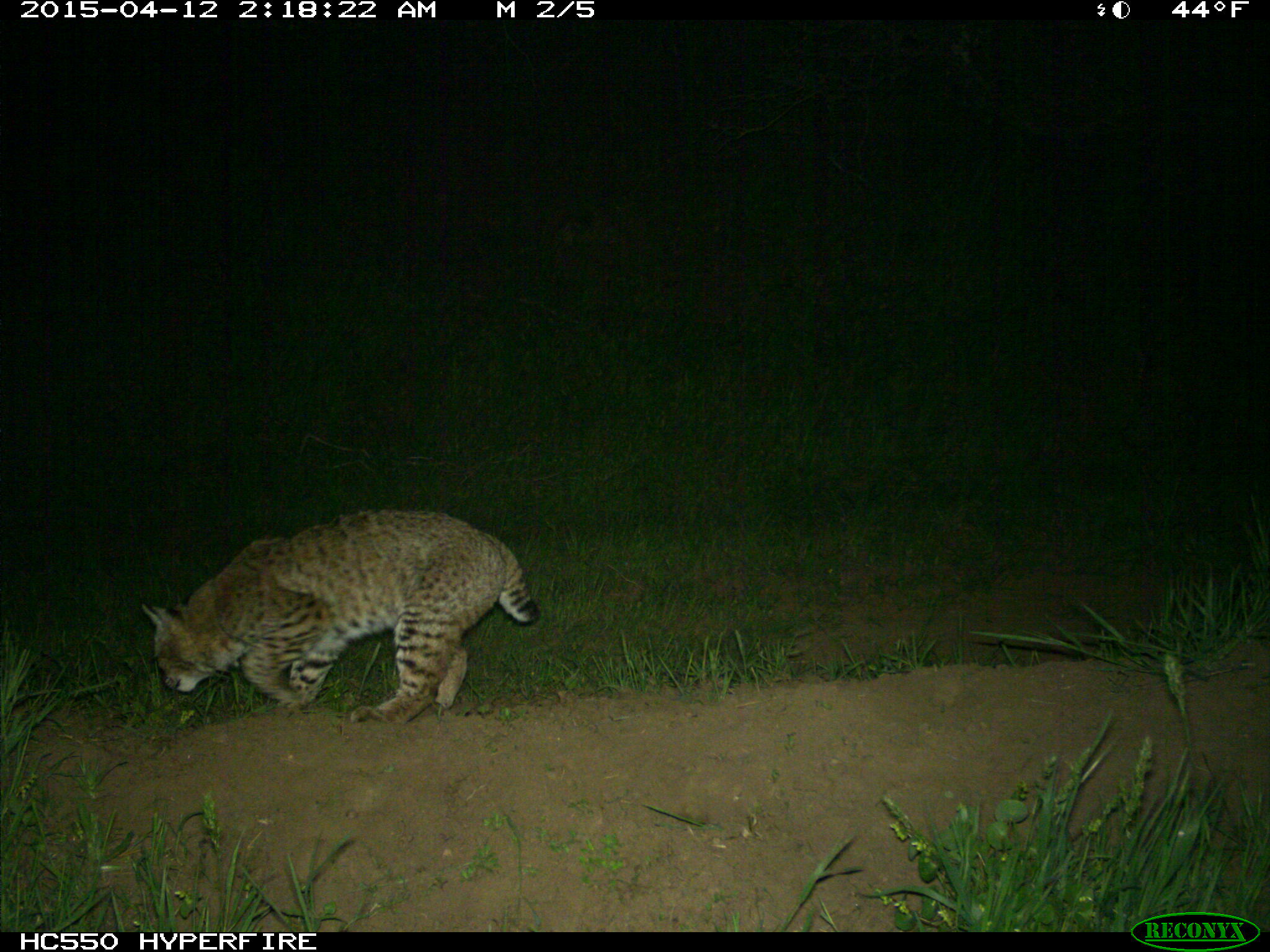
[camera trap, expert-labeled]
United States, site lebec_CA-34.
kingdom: Animalia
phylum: Chordata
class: Mammalia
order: Carnivora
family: Felidae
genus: Lynx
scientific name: Lynx rufus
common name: bobcat